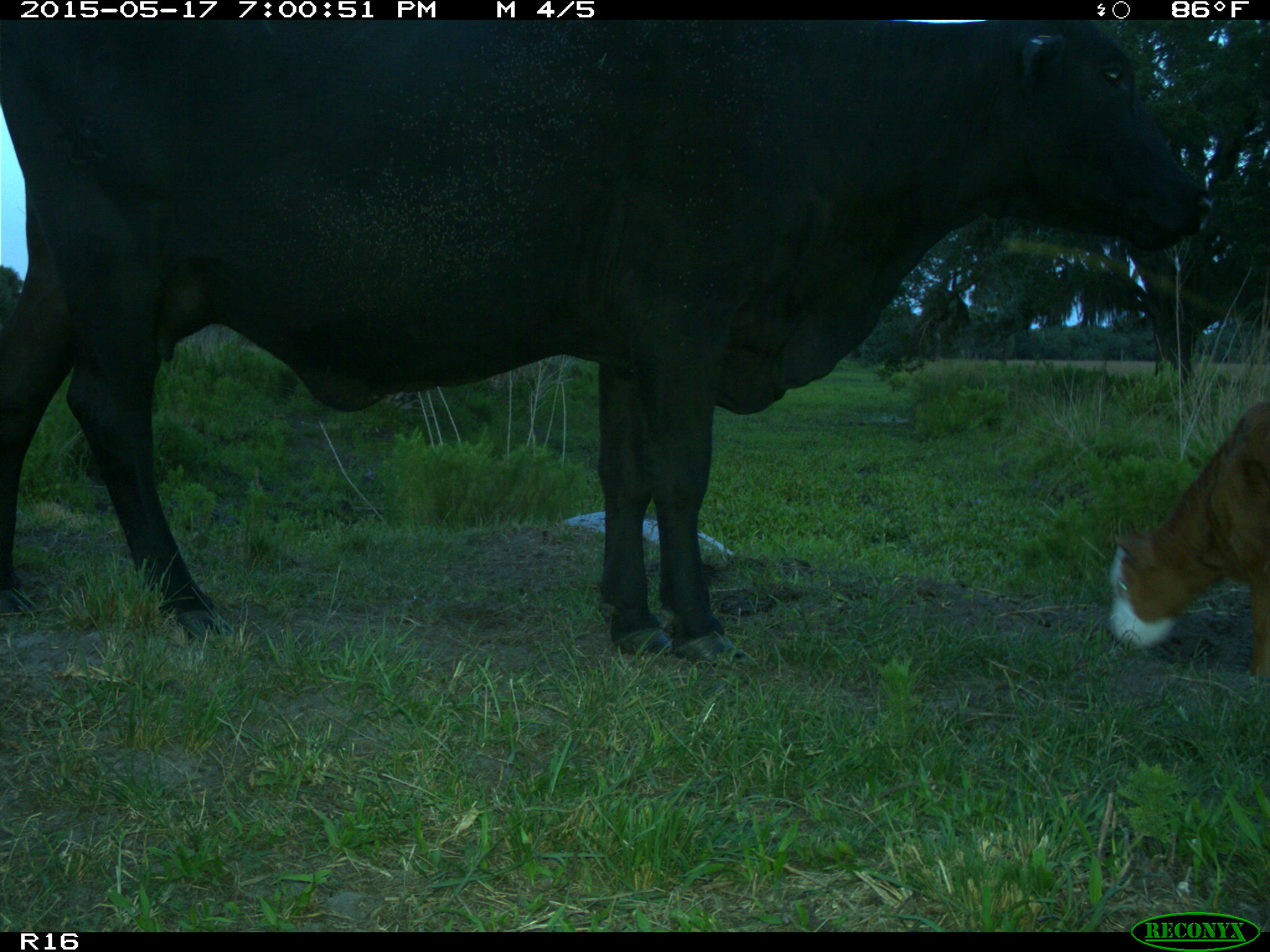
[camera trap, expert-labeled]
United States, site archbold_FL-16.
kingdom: Animalia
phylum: Chordata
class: Mammalia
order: Artiodactyla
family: Bovidae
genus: Bos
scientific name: Bos taurus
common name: domestic cow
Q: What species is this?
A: Bos taurus (domestic cow).